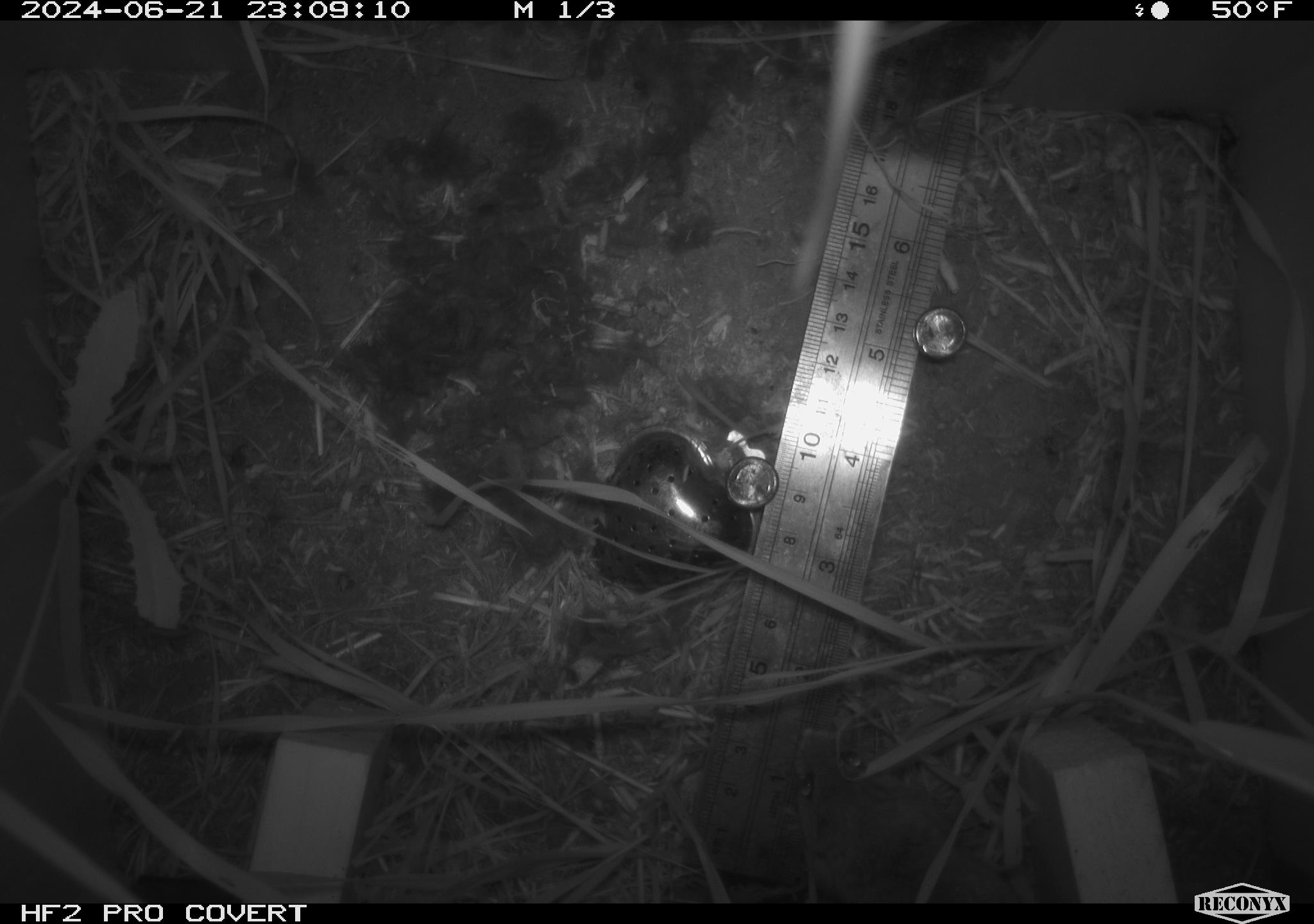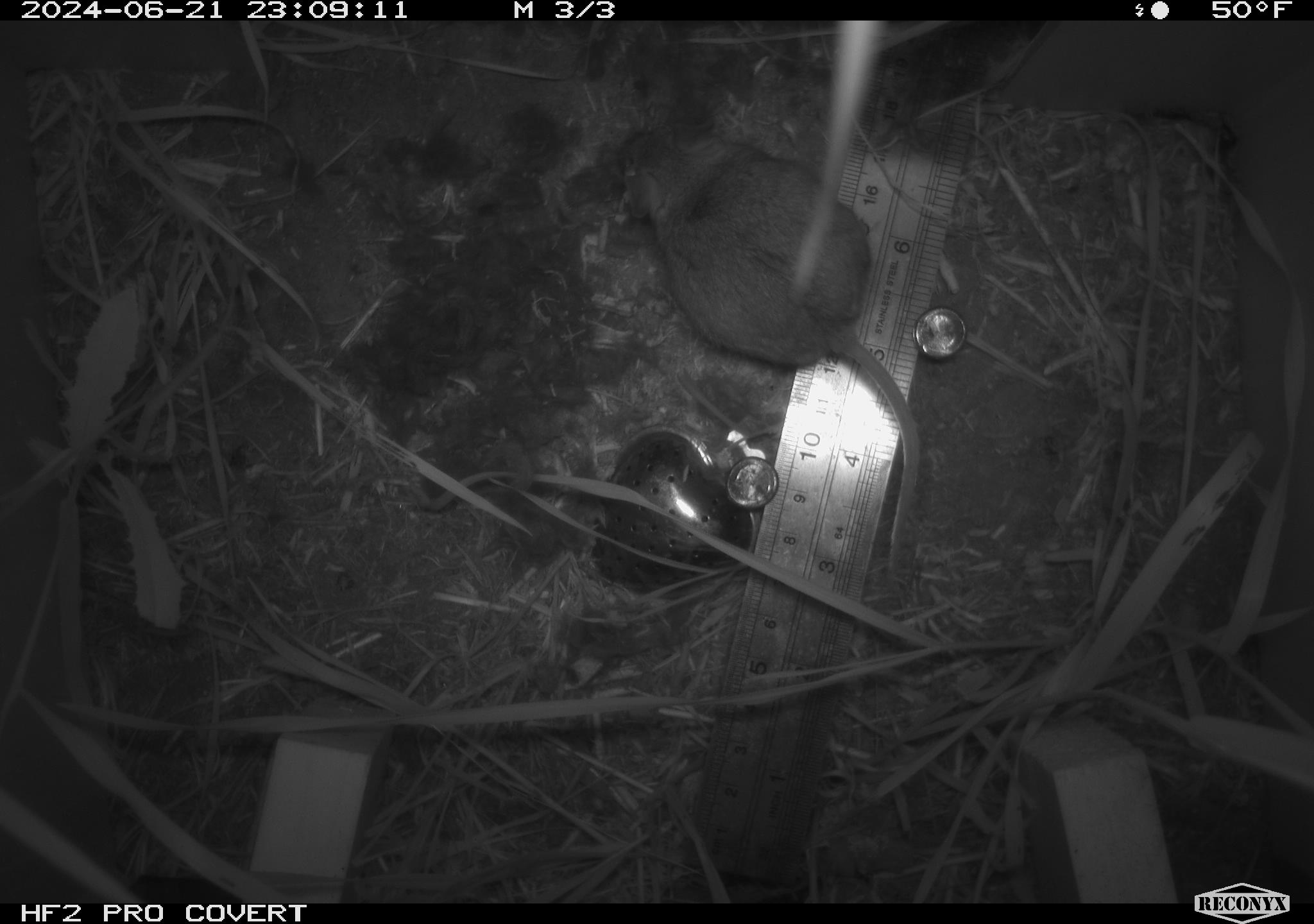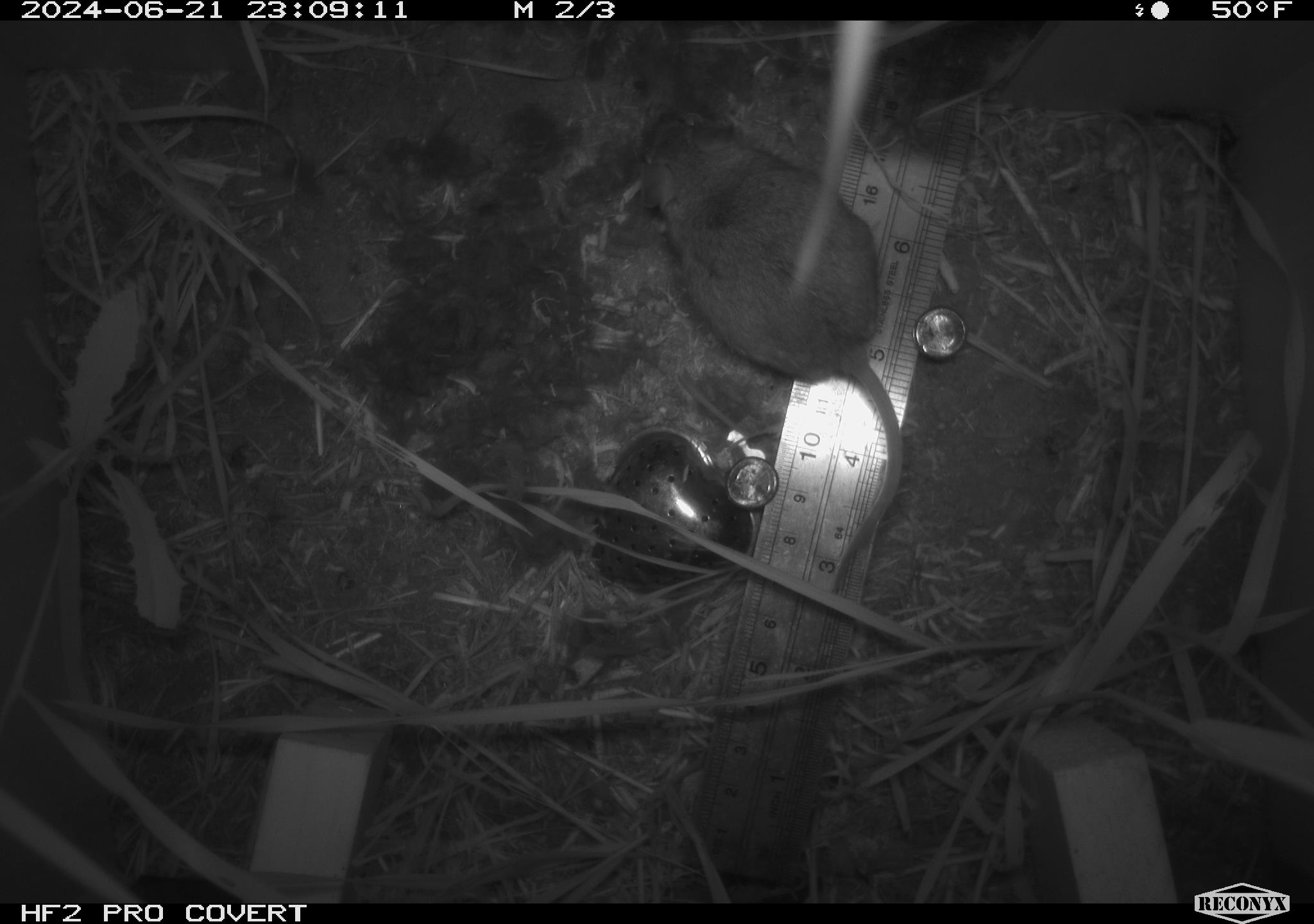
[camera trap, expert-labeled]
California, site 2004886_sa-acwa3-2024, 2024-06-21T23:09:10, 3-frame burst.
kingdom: Animalia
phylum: Chordata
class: Mammalia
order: Rodentia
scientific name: Rodentia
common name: mouse species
Mouse species (Rodentia).